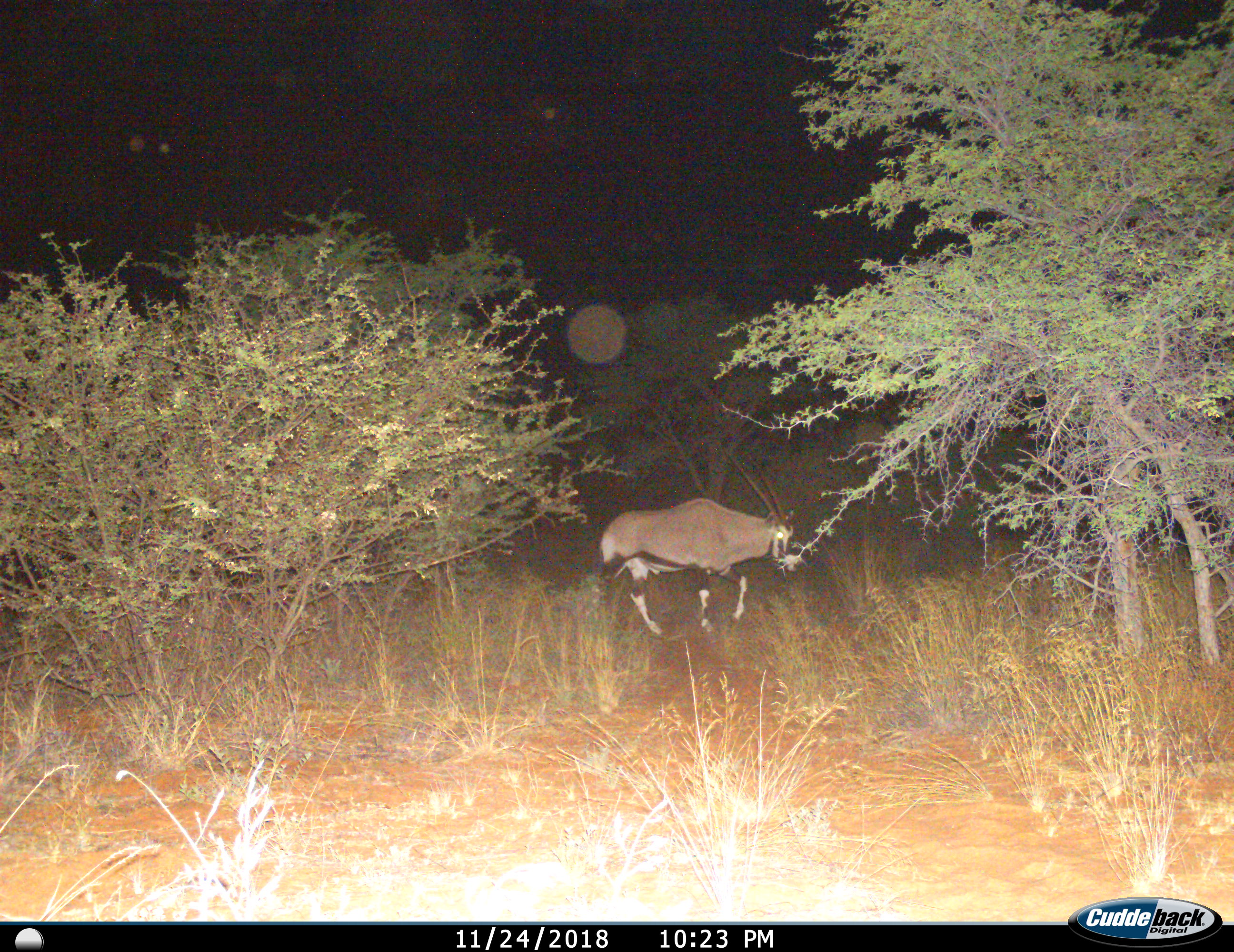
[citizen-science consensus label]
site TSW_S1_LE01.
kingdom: Animalia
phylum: Chordata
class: Mammalia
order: Artiodactyla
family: Bovidae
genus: Oryx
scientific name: Oryx gazella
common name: gemsbok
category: oryx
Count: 1.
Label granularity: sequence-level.